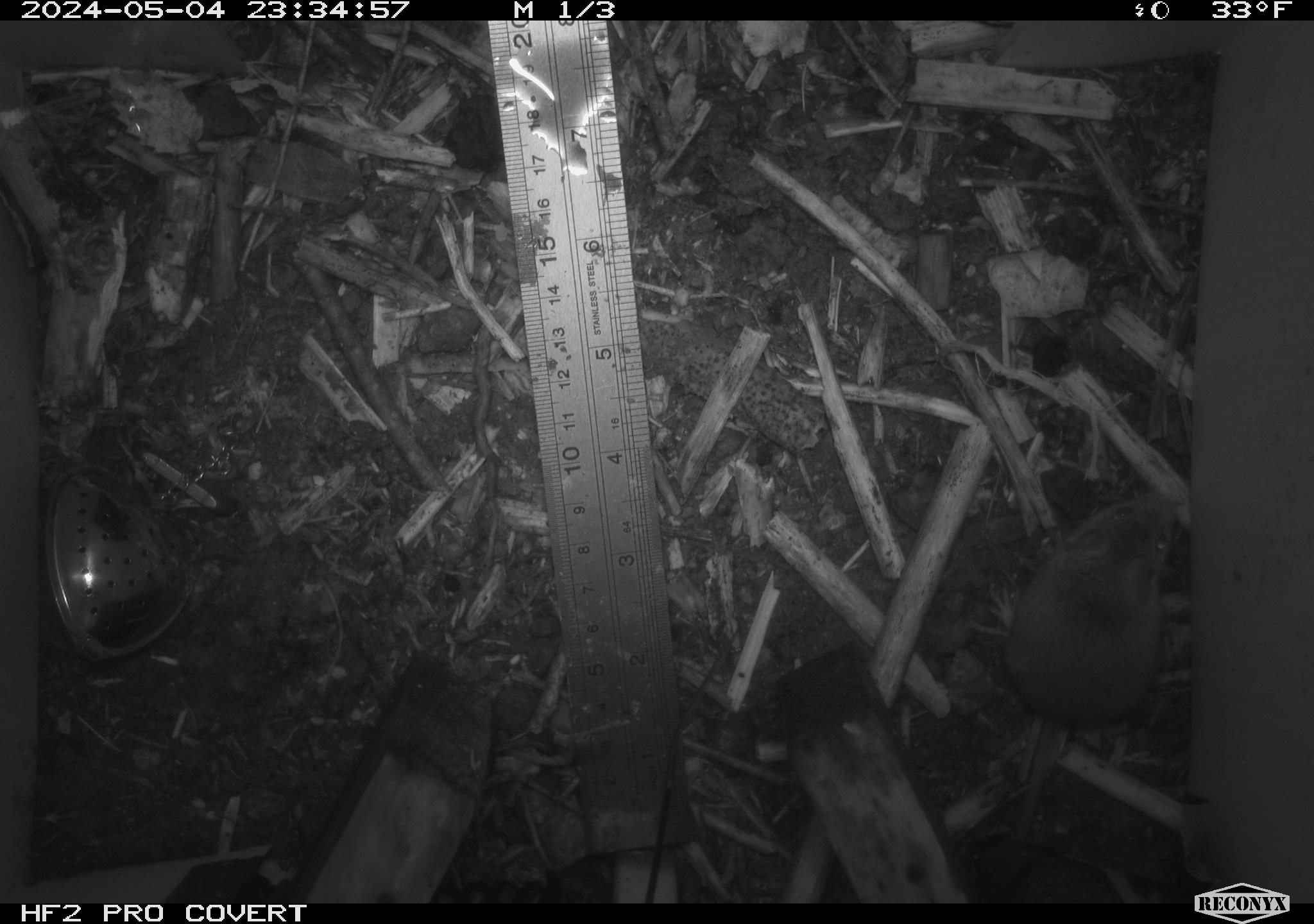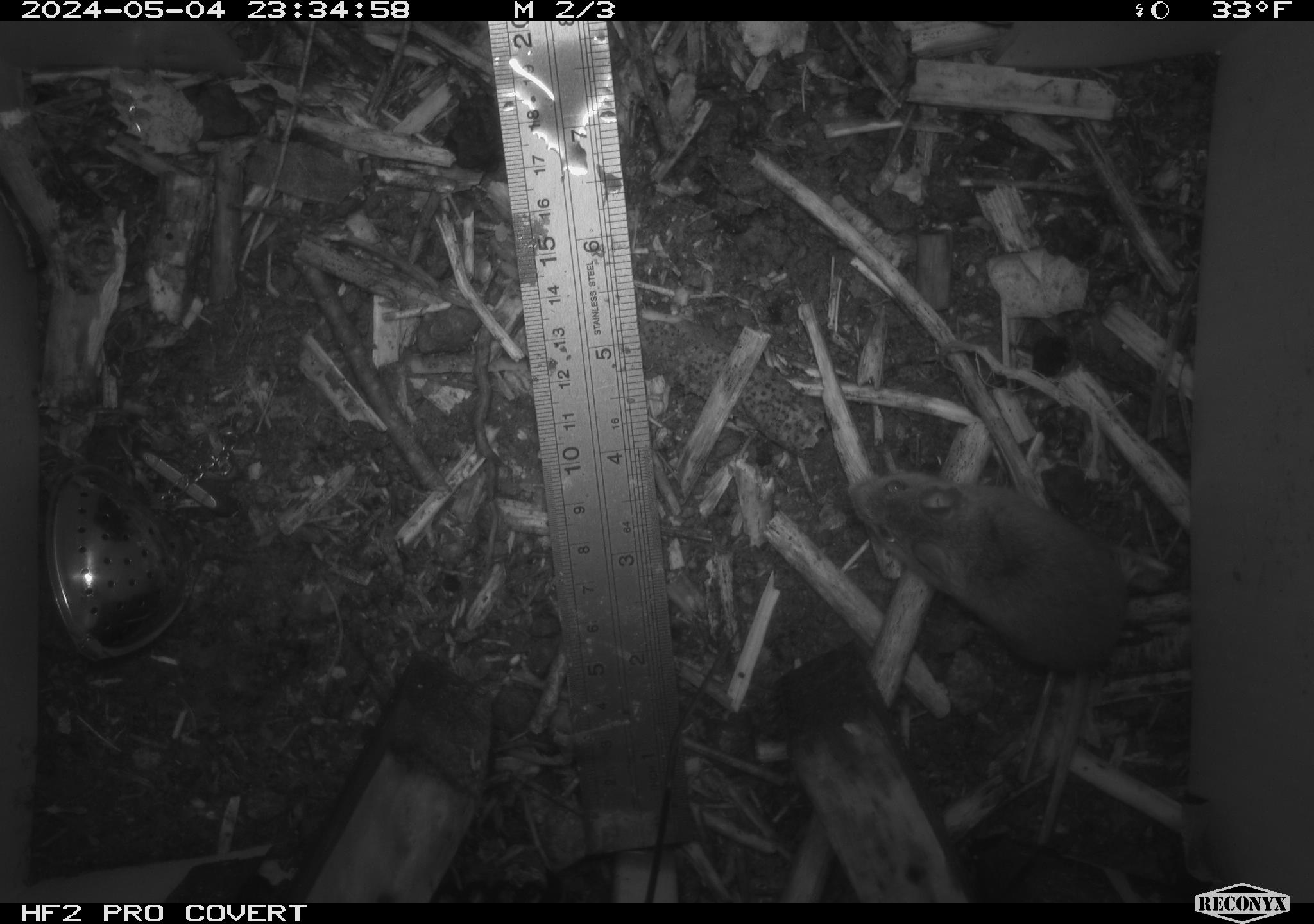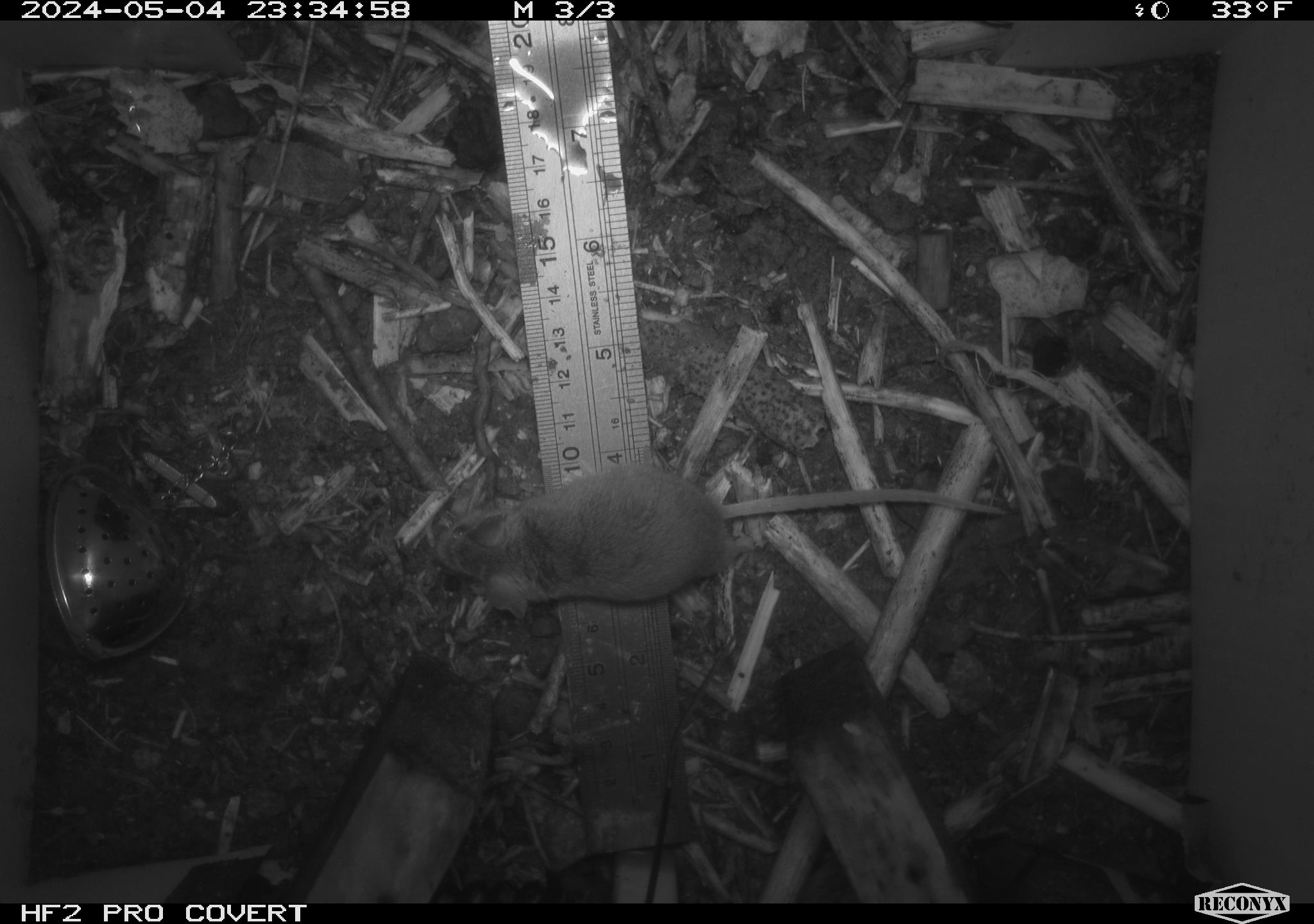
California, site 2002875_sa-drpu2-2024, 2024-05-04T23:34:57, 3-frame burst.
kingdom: Animalia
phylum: Chordata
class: Mammalia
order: Rodentia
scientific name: Rodentia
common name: mouse species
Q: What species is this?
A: Mouse species (Rodentia).